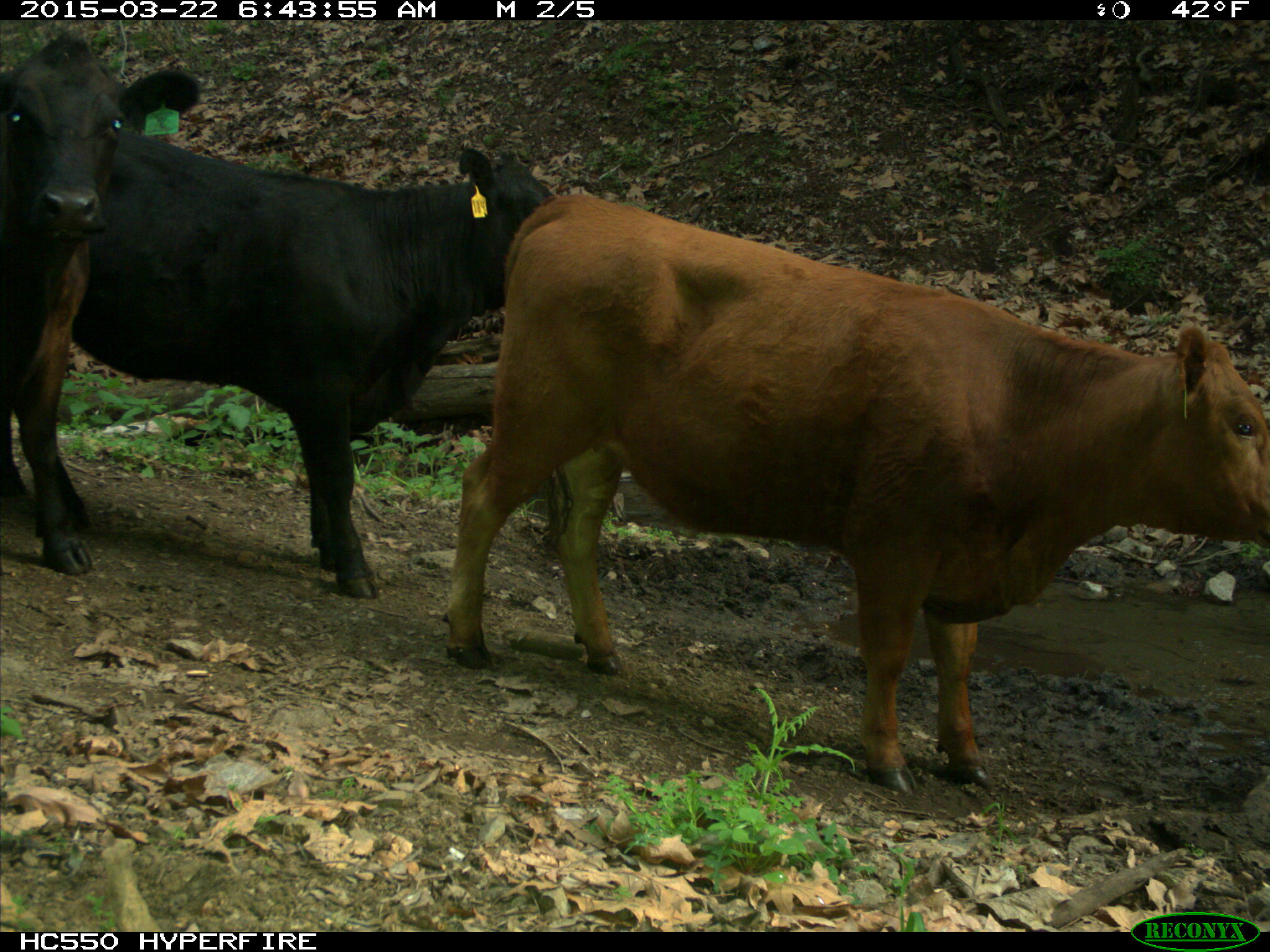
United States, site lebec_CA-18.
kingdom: Animalia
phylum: Chordata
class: Mammalia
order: Artiodactyla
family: Bovidae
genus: Bos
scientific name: Bos taurus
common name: domestic cow